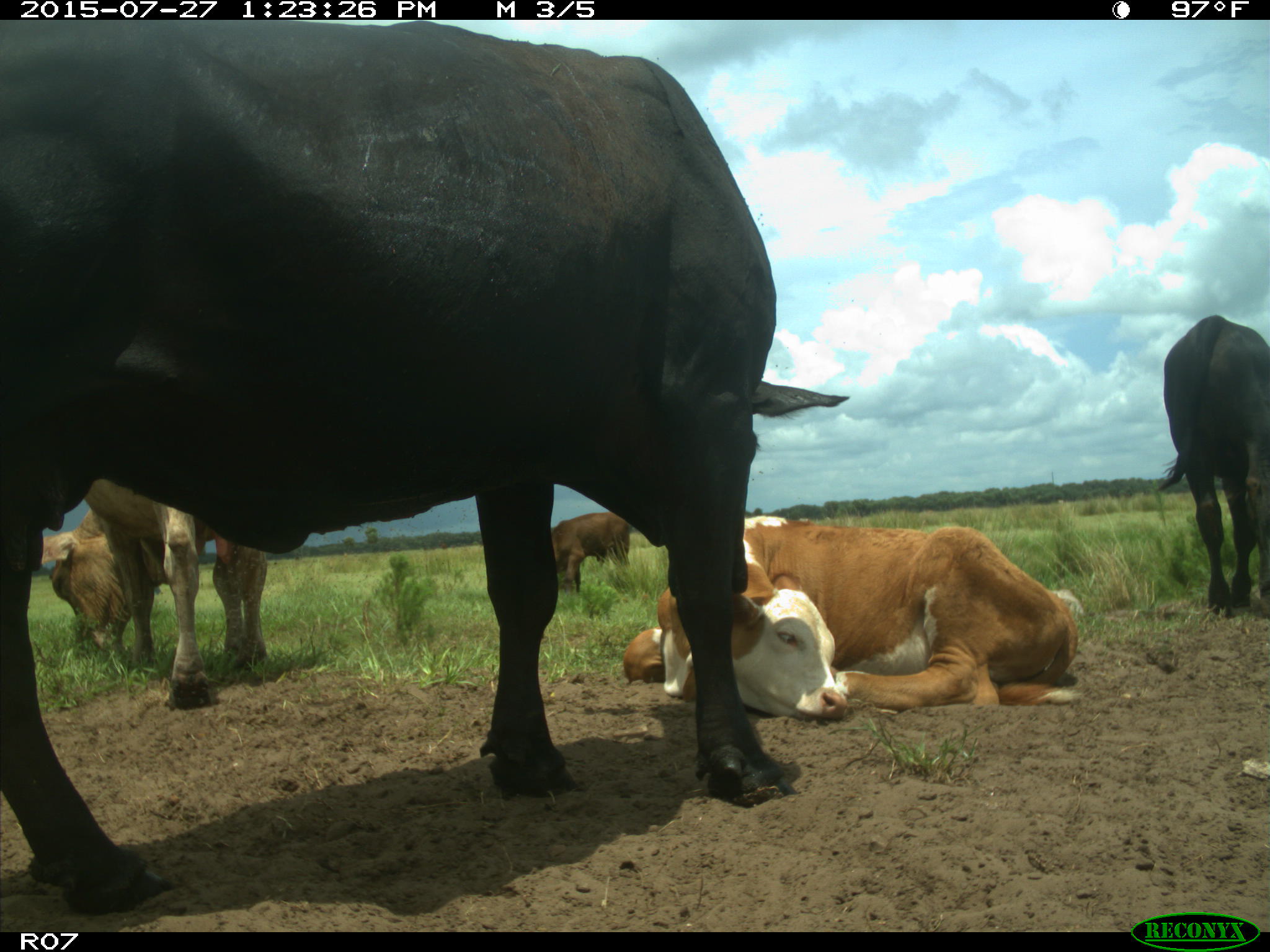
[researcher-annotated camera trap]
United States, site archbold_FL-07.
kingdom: Animalia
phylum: Chordata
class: Mammalia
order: Artiodactyla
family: Bovidae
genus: Bos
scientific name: Bos taurus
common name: domestic cow